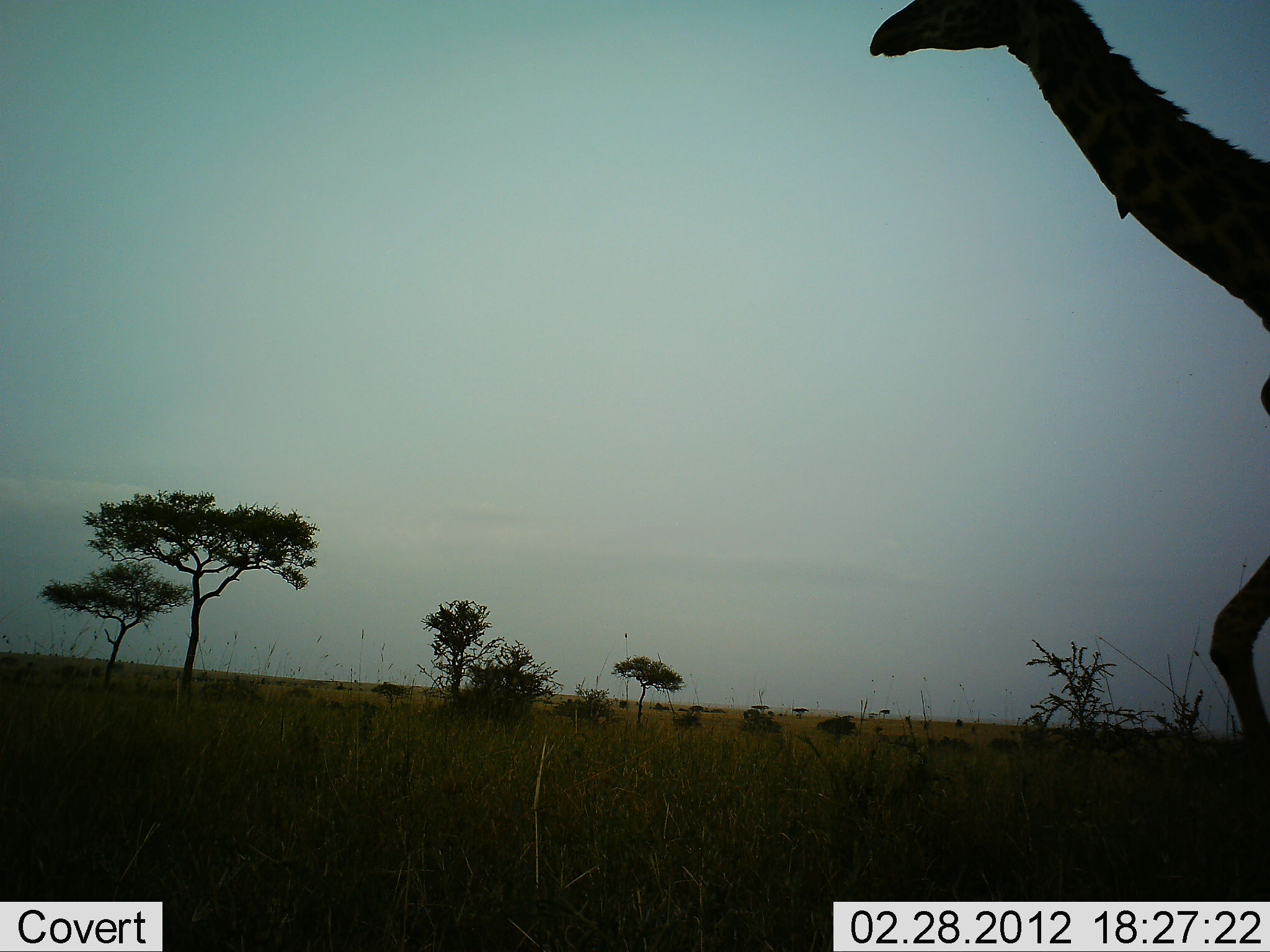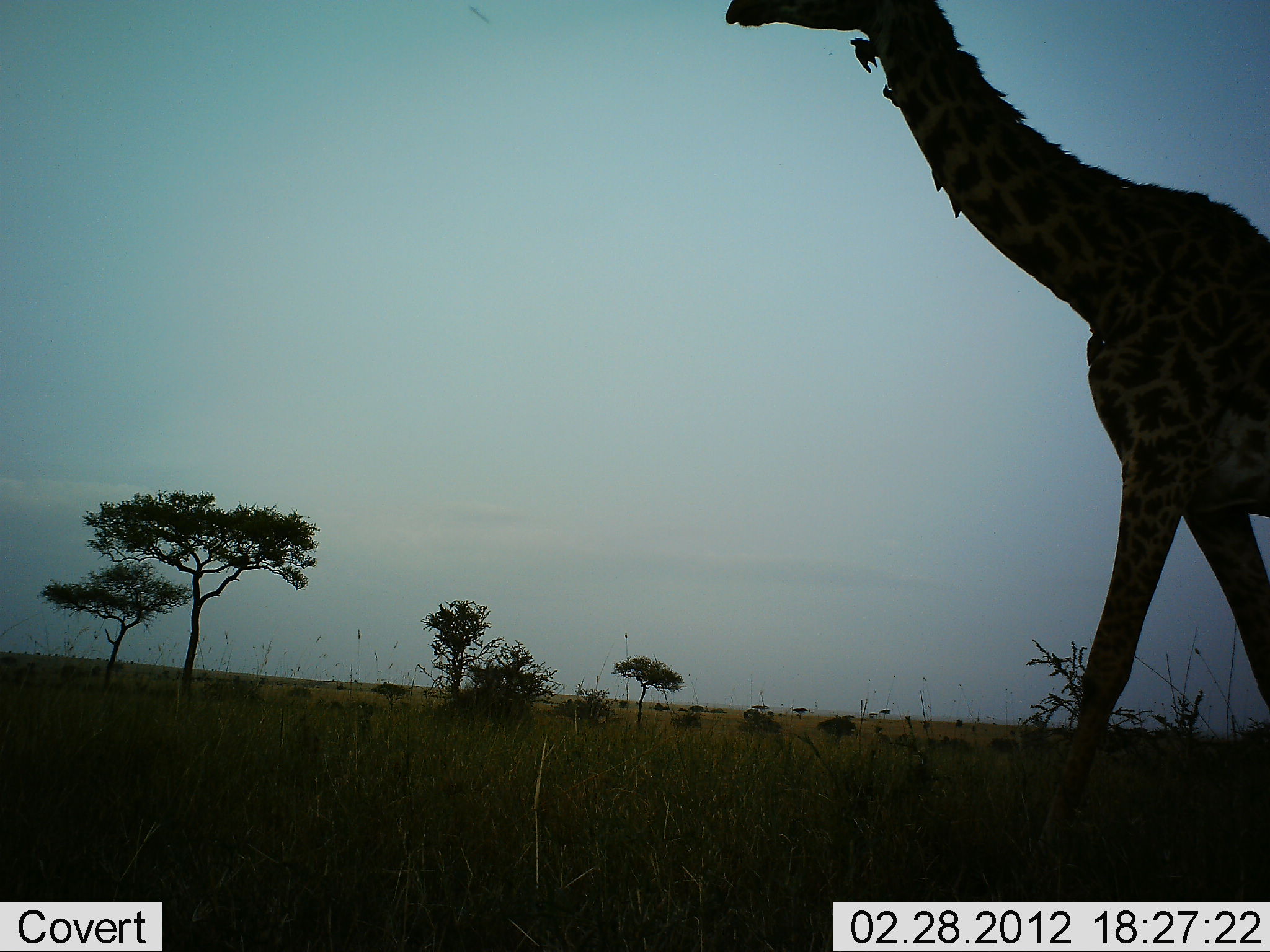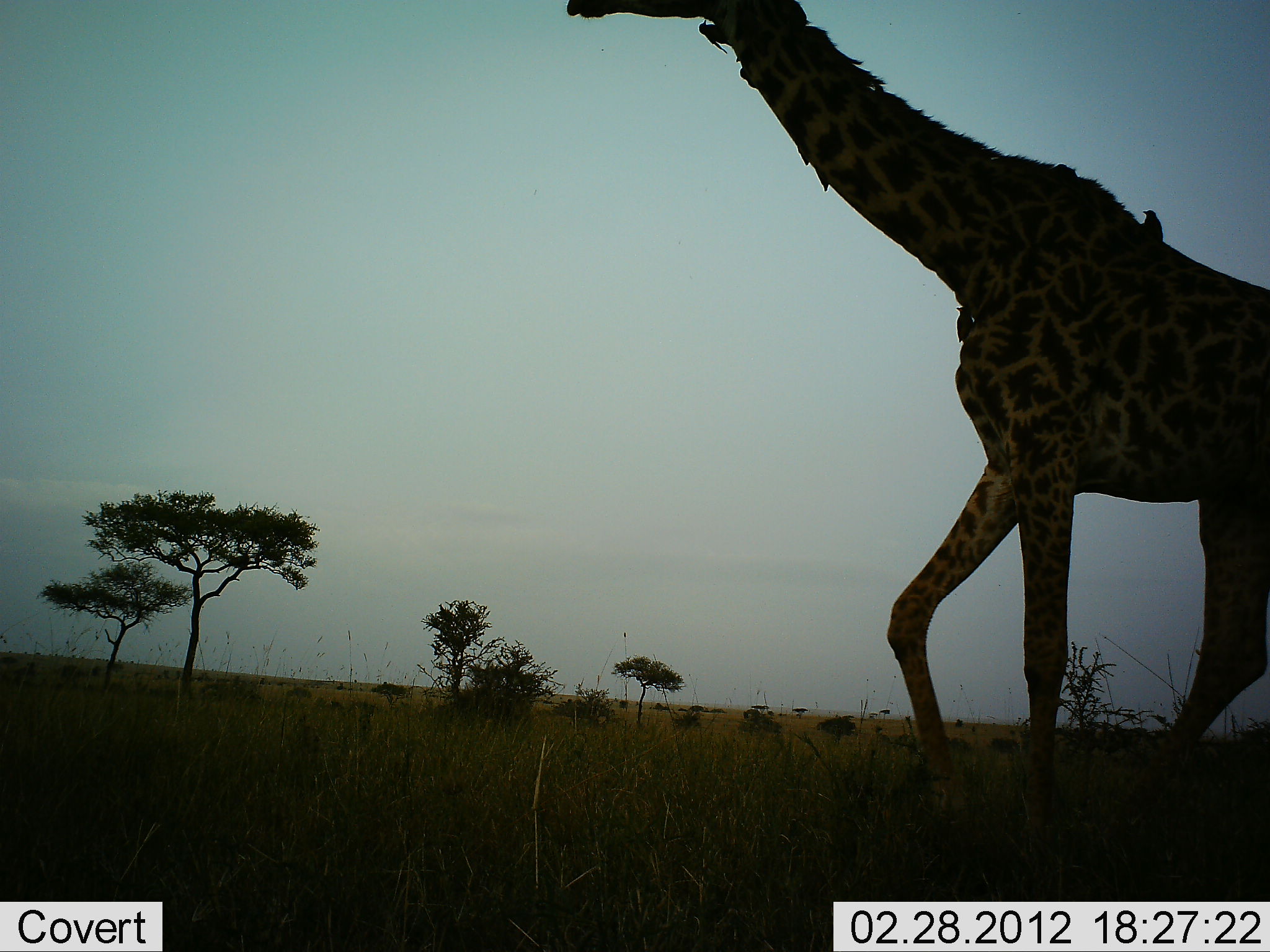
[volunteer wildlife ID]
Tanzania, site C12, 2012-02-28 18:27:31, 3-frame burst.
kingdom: Animalia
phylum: Chordata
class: Mammalia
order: Artiodactyla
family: Giraffidae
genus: Giraffa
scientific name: Giraffa camelopardalis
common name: giraffe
Giraffe (Giraffa camelopardalis), count 1. Behavior (volunteer vote fractions): standing 5%, resting 0%, moving 97%, interacting 0%. Young present (vote fraction): 0%. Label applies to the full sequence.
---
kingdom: Animalia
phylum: Chordata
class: Aves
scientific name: Aves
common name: bird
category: otherbird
Otherbird (bird) (Aves), count 5. Behavior (volunteer vote fractions): standing 35%, resting 30%, moving 0%, interacting 17%. Young present (vote fraction): 0%. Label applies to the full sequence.